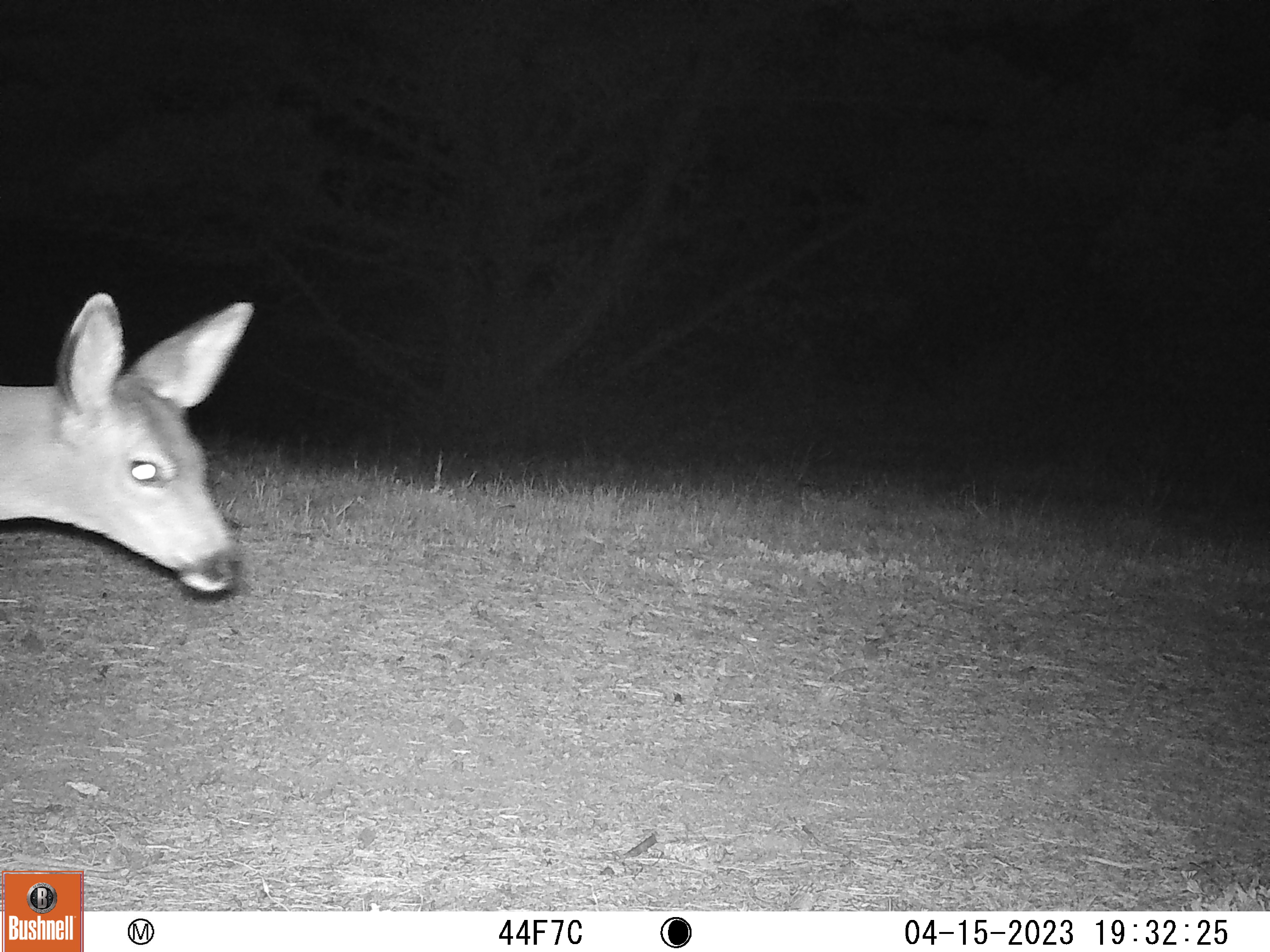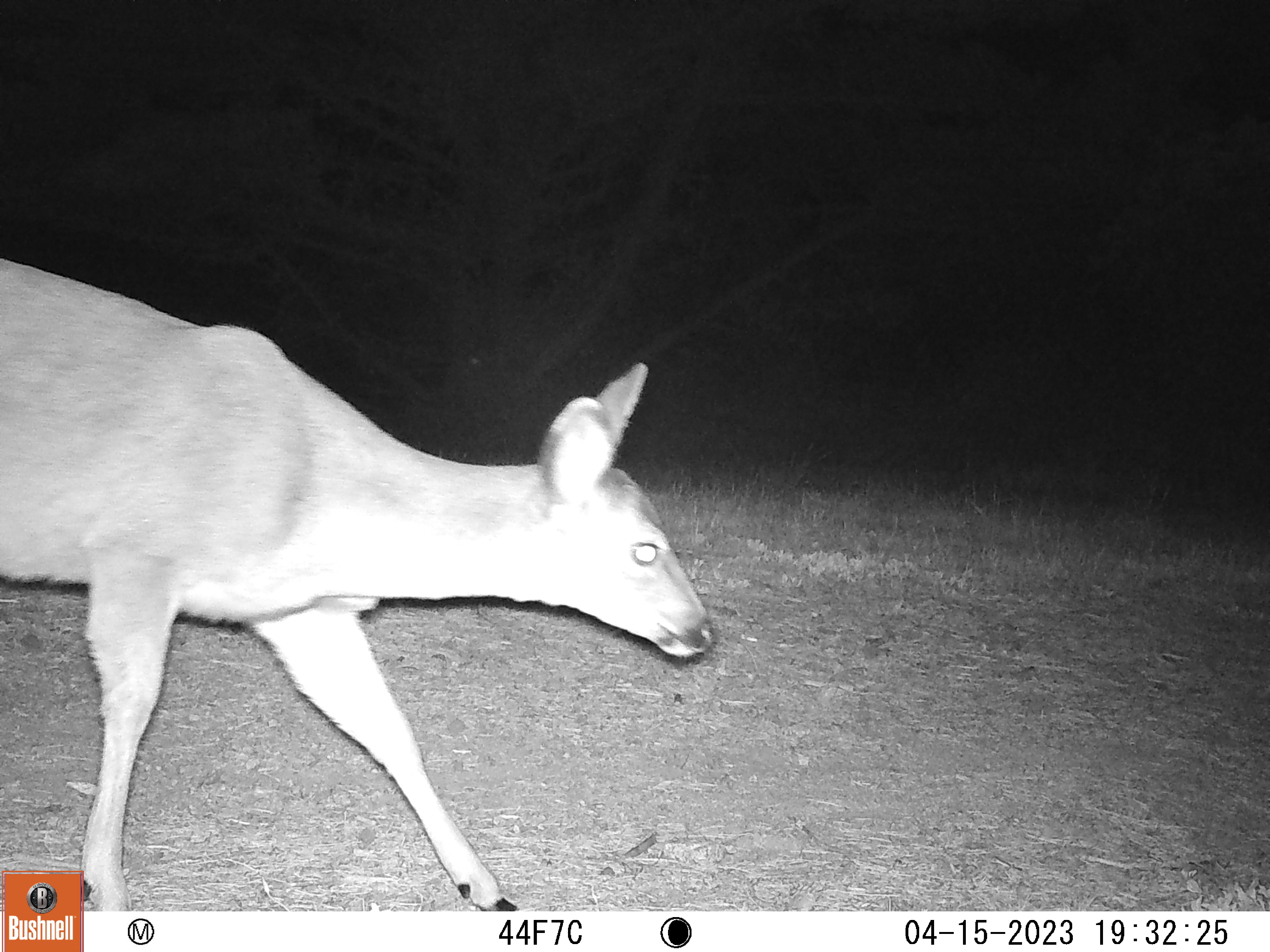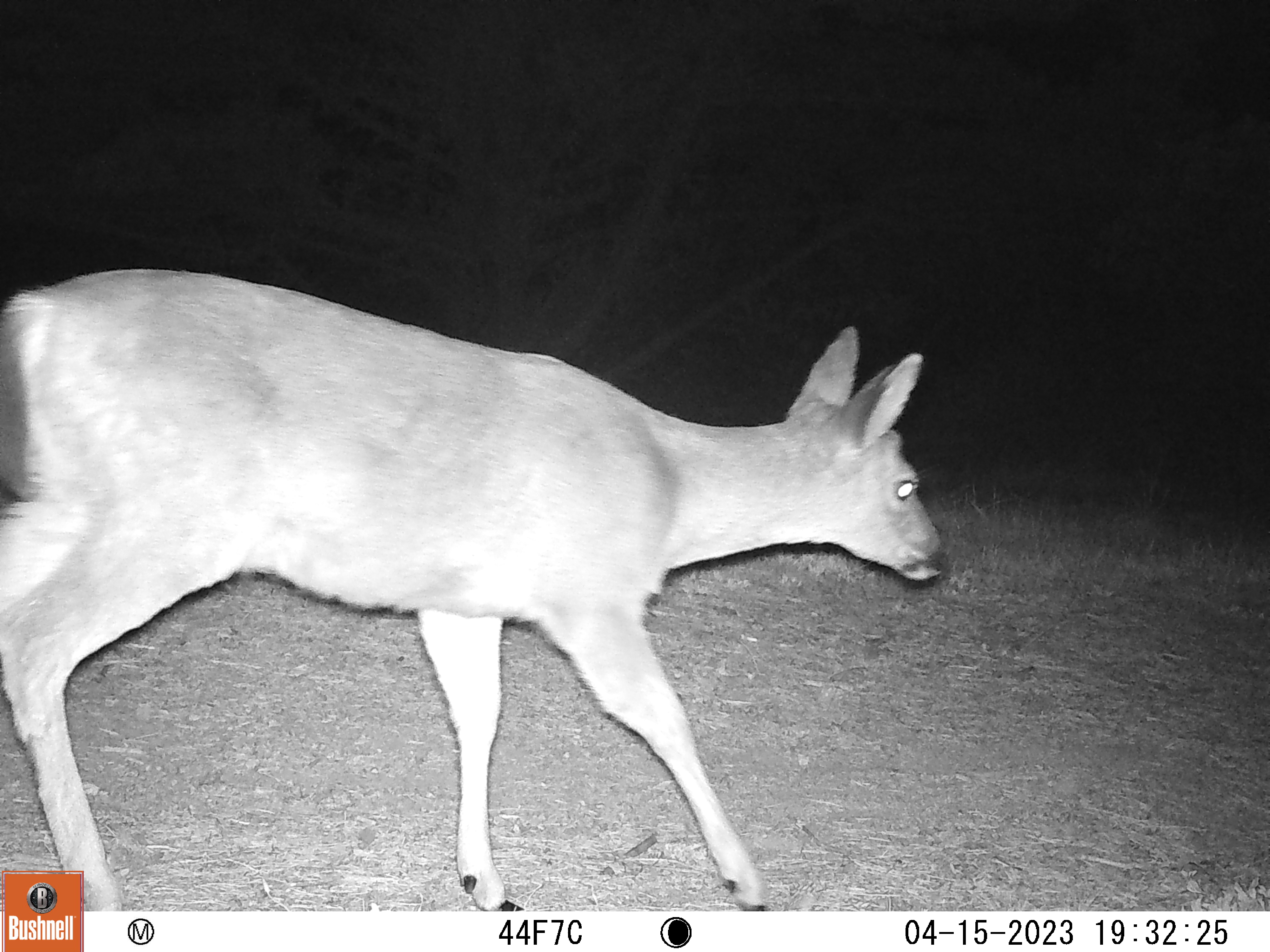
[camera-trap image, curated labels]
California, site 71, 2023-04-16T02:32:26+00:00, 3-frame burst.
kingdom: Animalia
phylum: Chordata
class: Mammalia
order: Artiodactyla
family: Cervidae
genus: Odocoileus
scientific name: Odocoileus hemionus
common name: mule deer